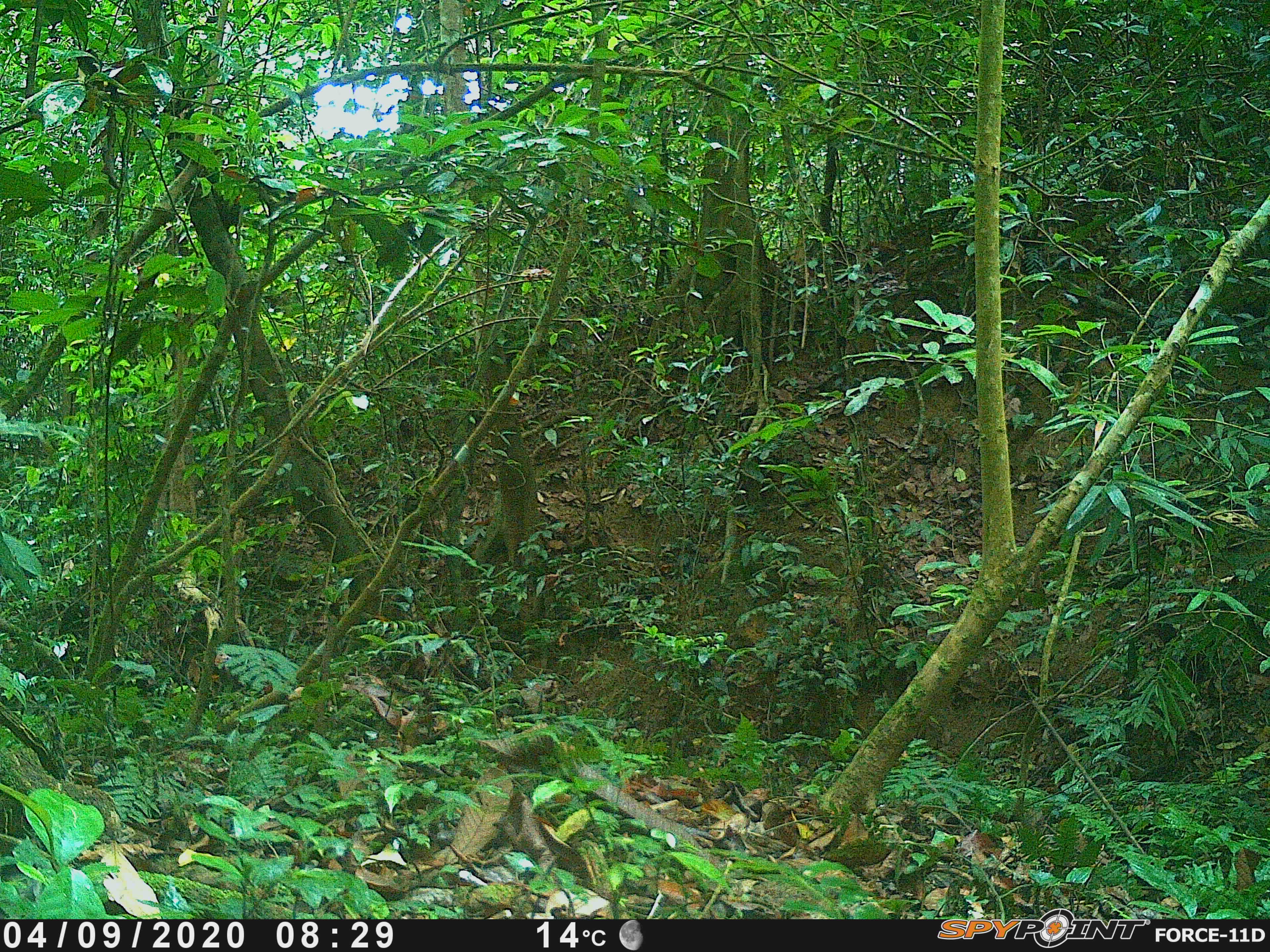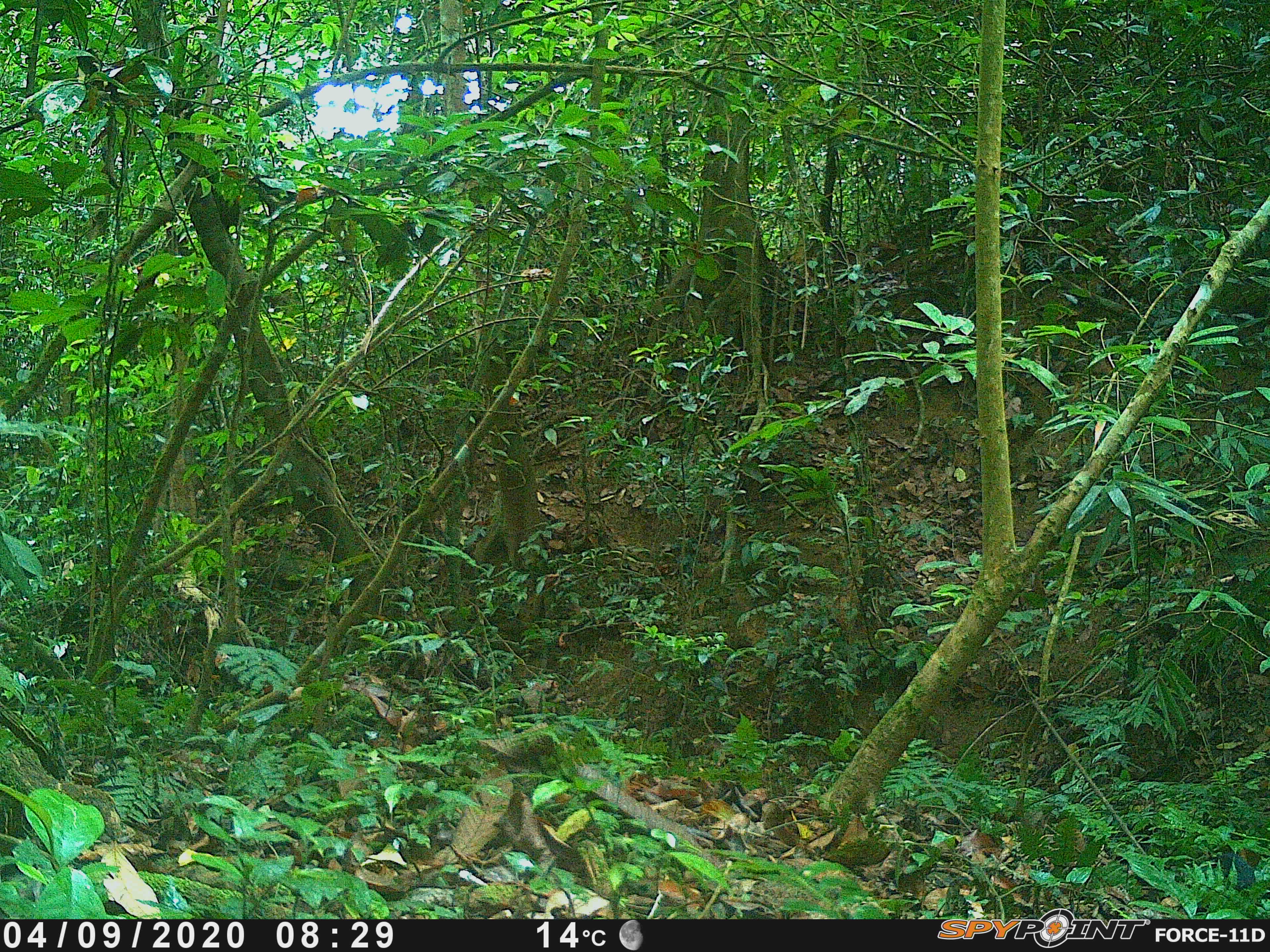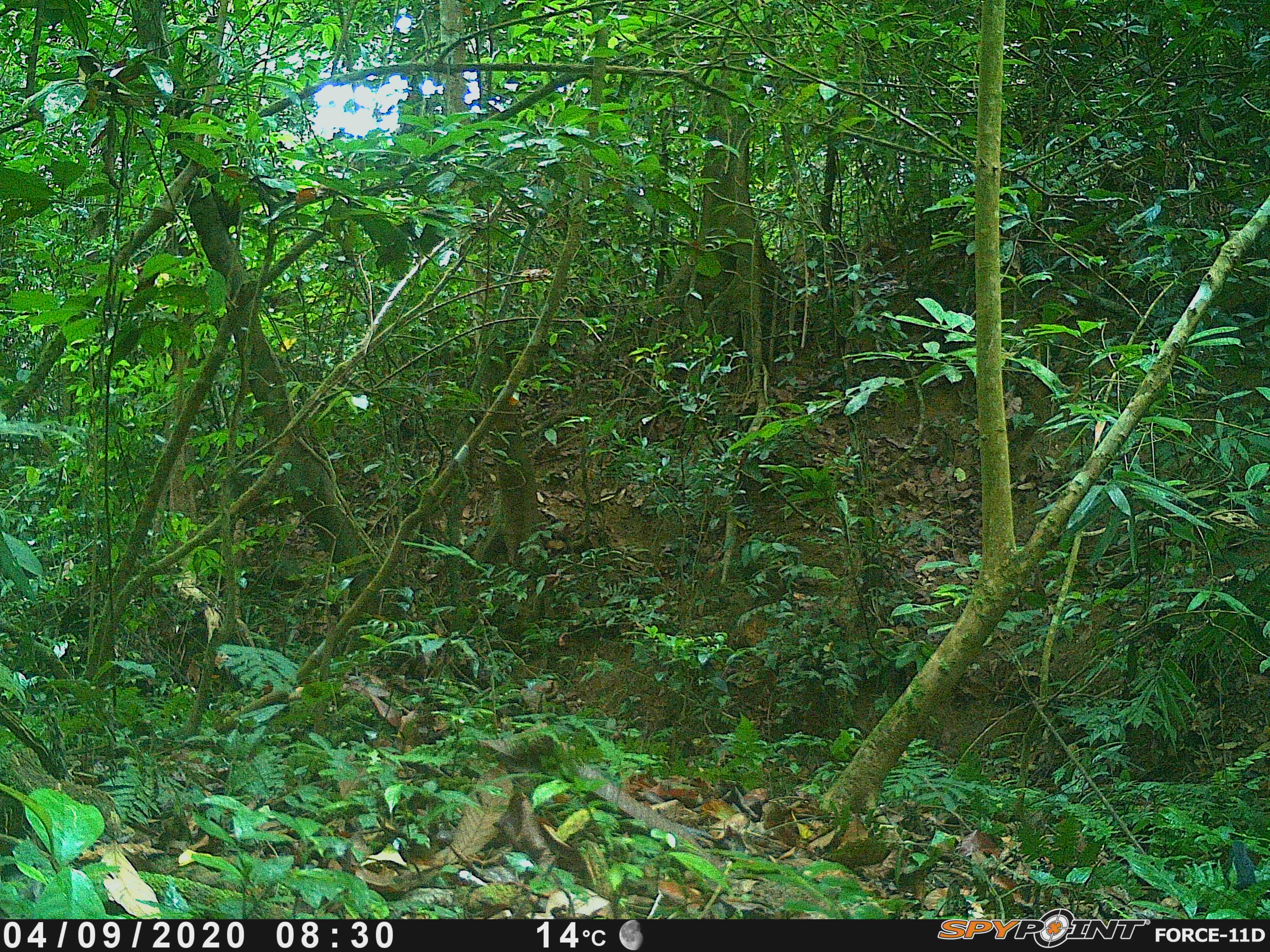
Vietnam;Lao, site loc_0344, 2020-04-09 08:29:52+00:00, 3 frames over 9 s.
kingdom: Animalia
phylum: Chordata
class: Aves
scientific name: Aves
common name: bird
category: unidentified bird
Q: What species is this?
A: Unidentified bird (bird) (Aves).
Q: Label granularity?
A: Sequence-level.